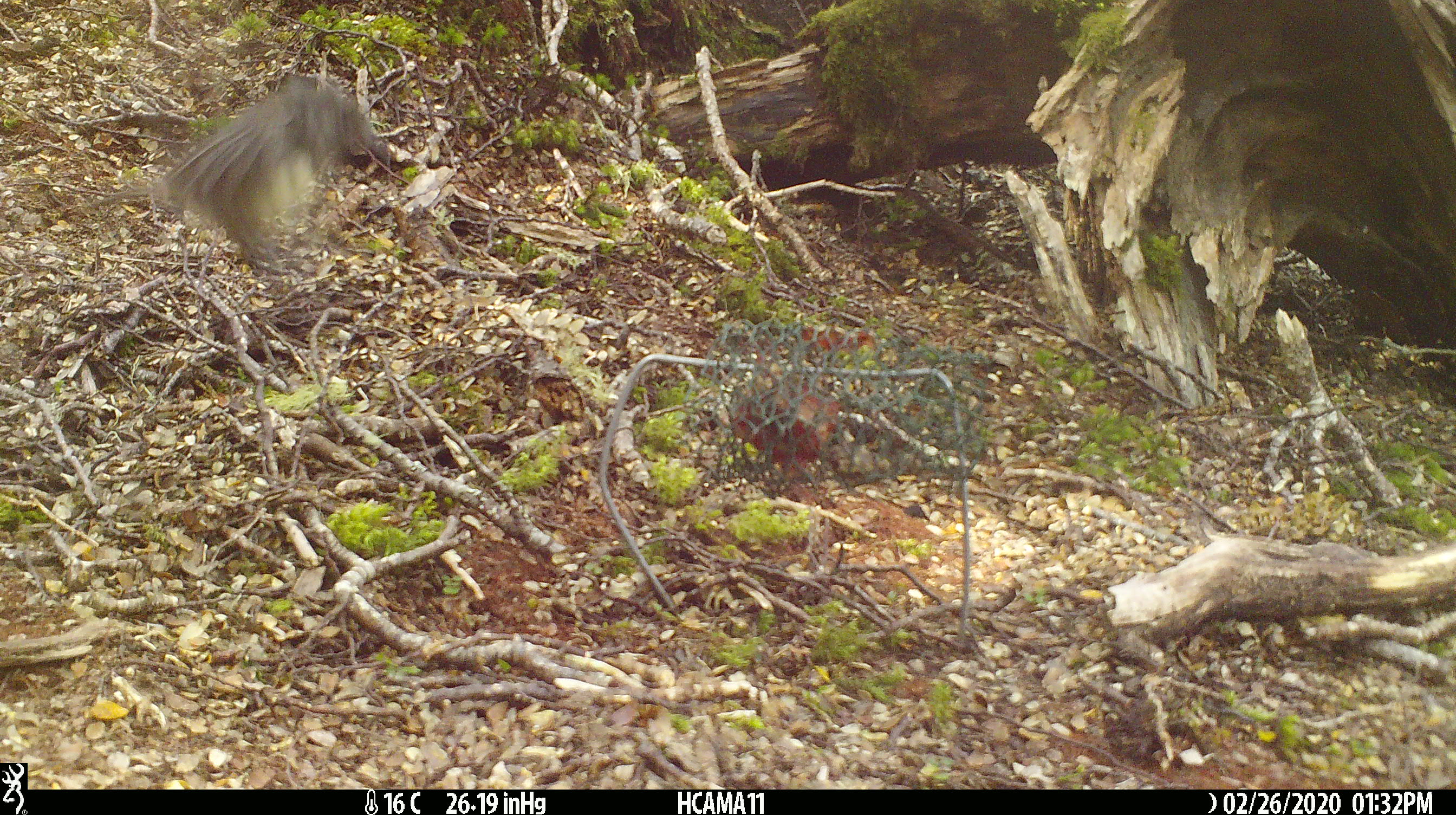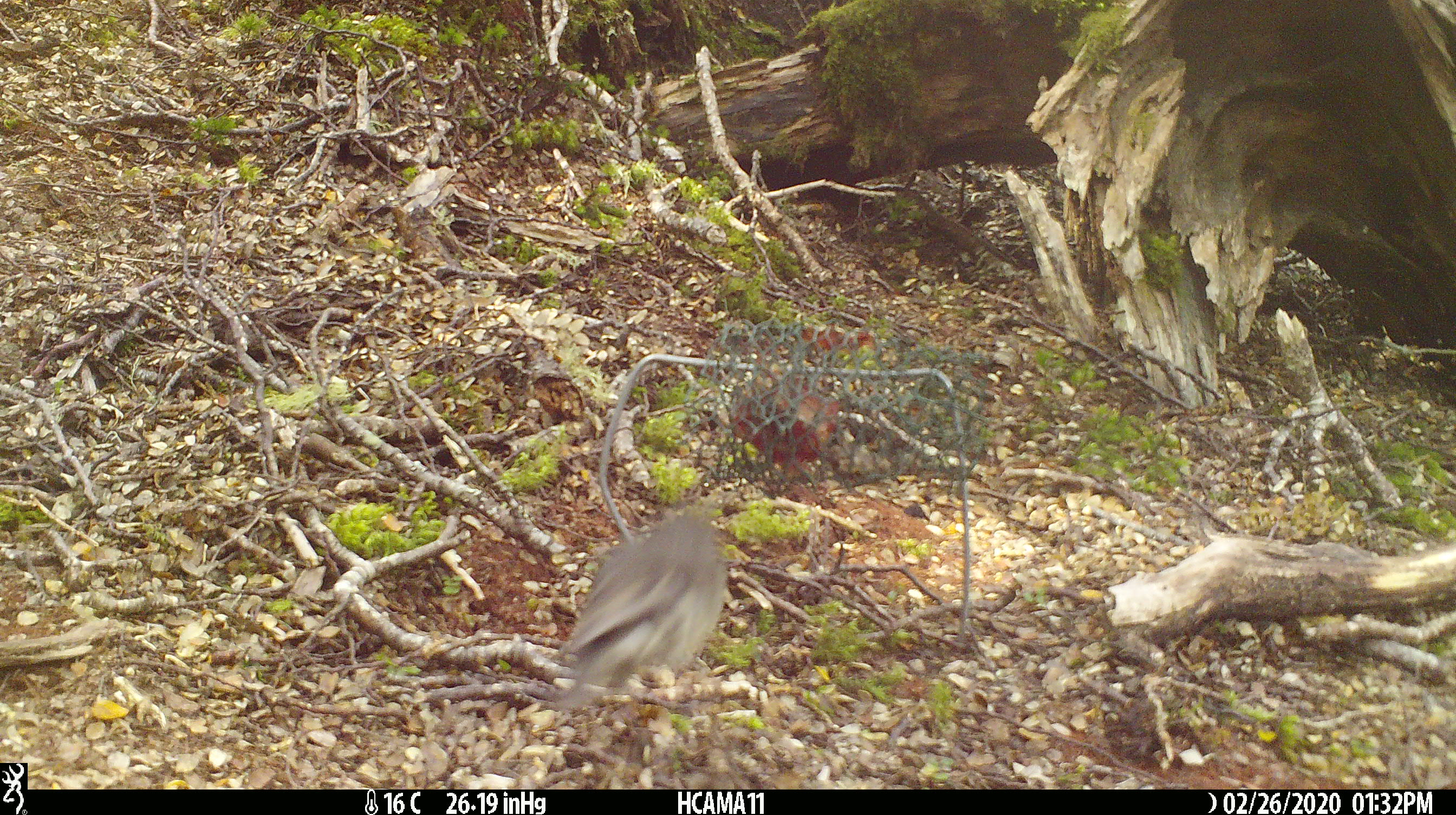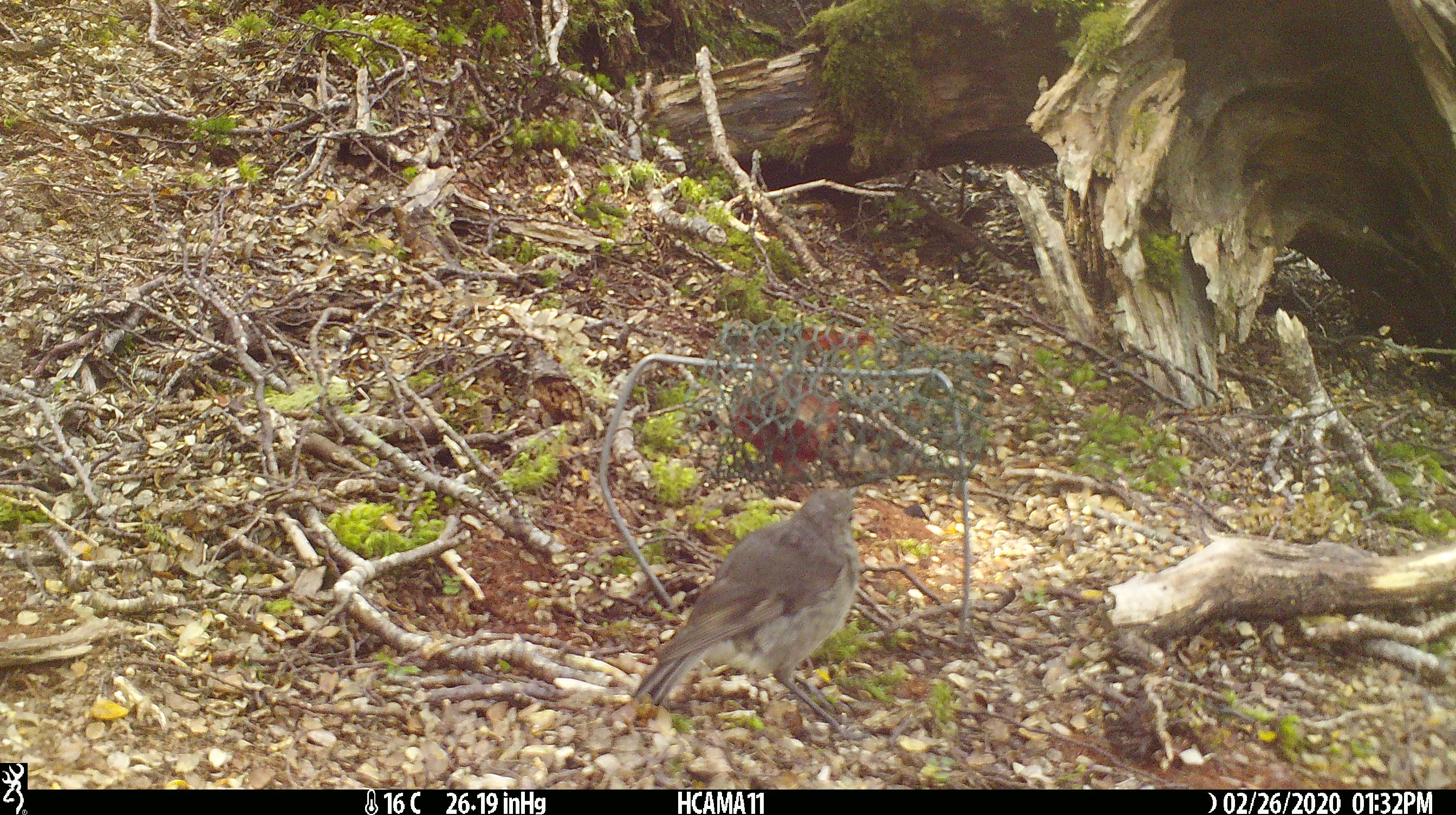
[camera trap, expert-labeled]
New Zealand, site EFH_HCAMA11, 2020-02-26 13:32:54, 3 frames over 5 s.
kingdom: Animalia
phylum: Chordata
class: Aves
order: Passeriformes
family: Petroicidae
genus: Petroica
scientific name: Petroica australis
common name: new zealand robin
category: robin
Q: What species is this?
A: Robin (new zealand robin) (Petroica australis).